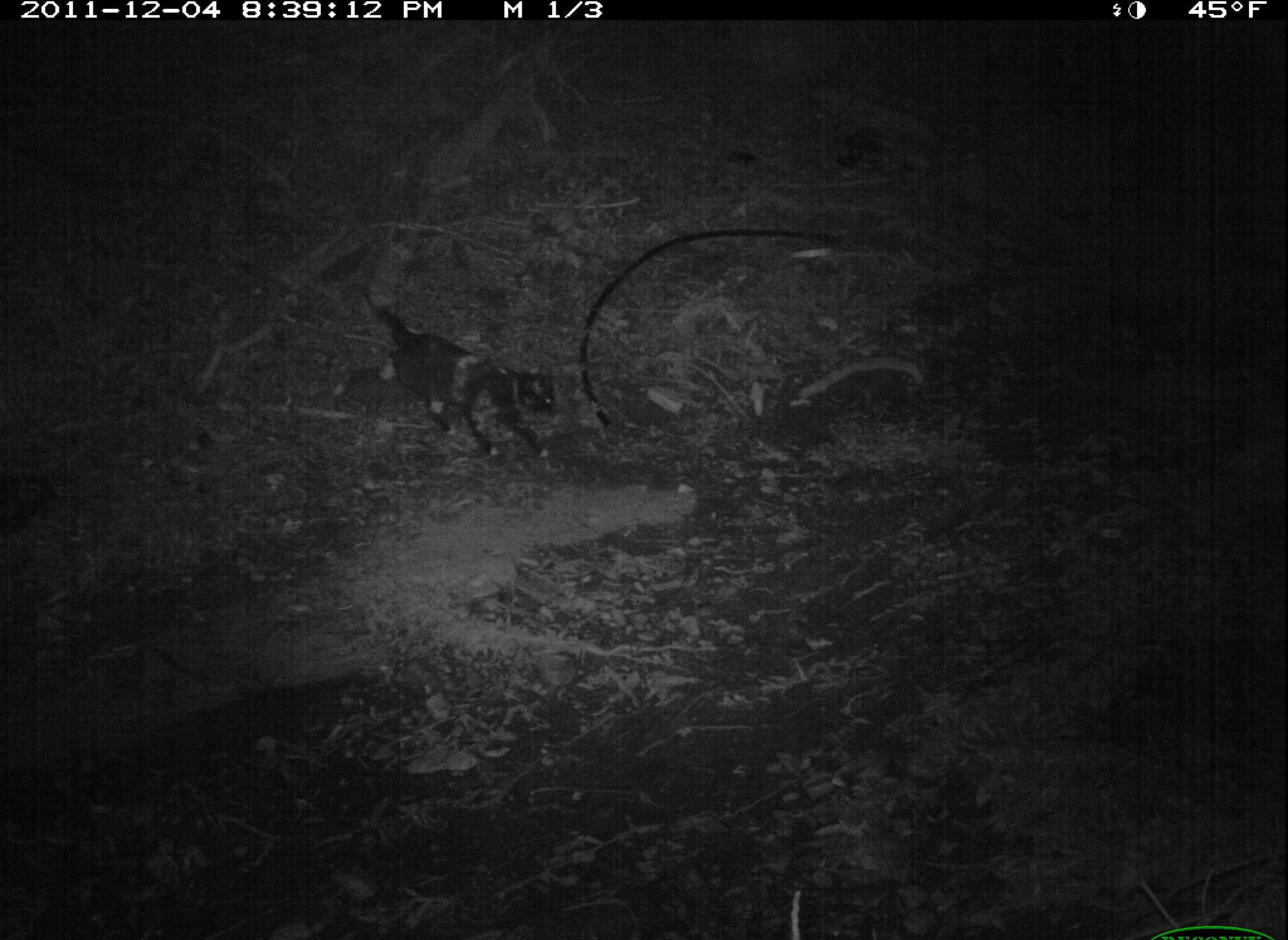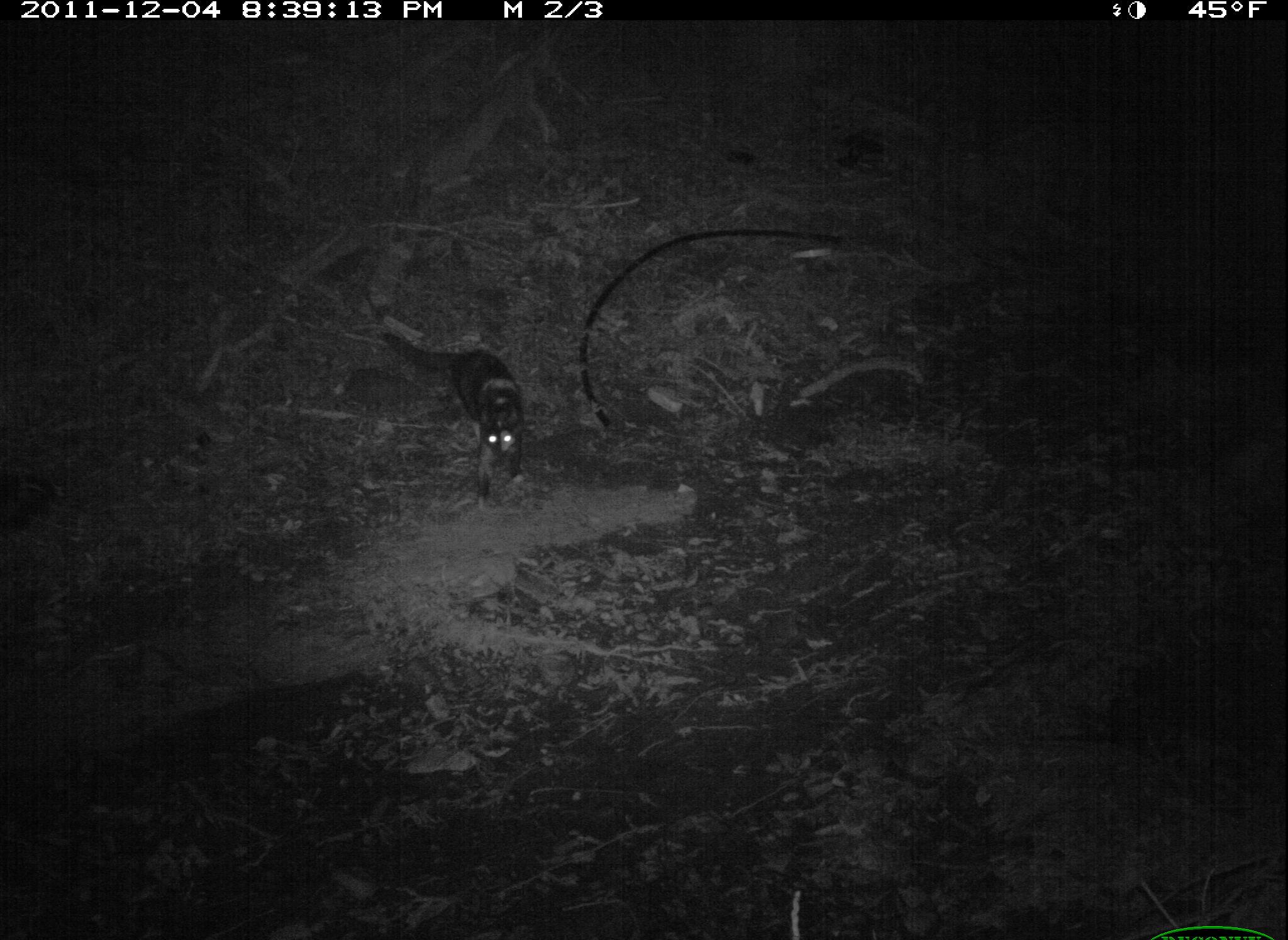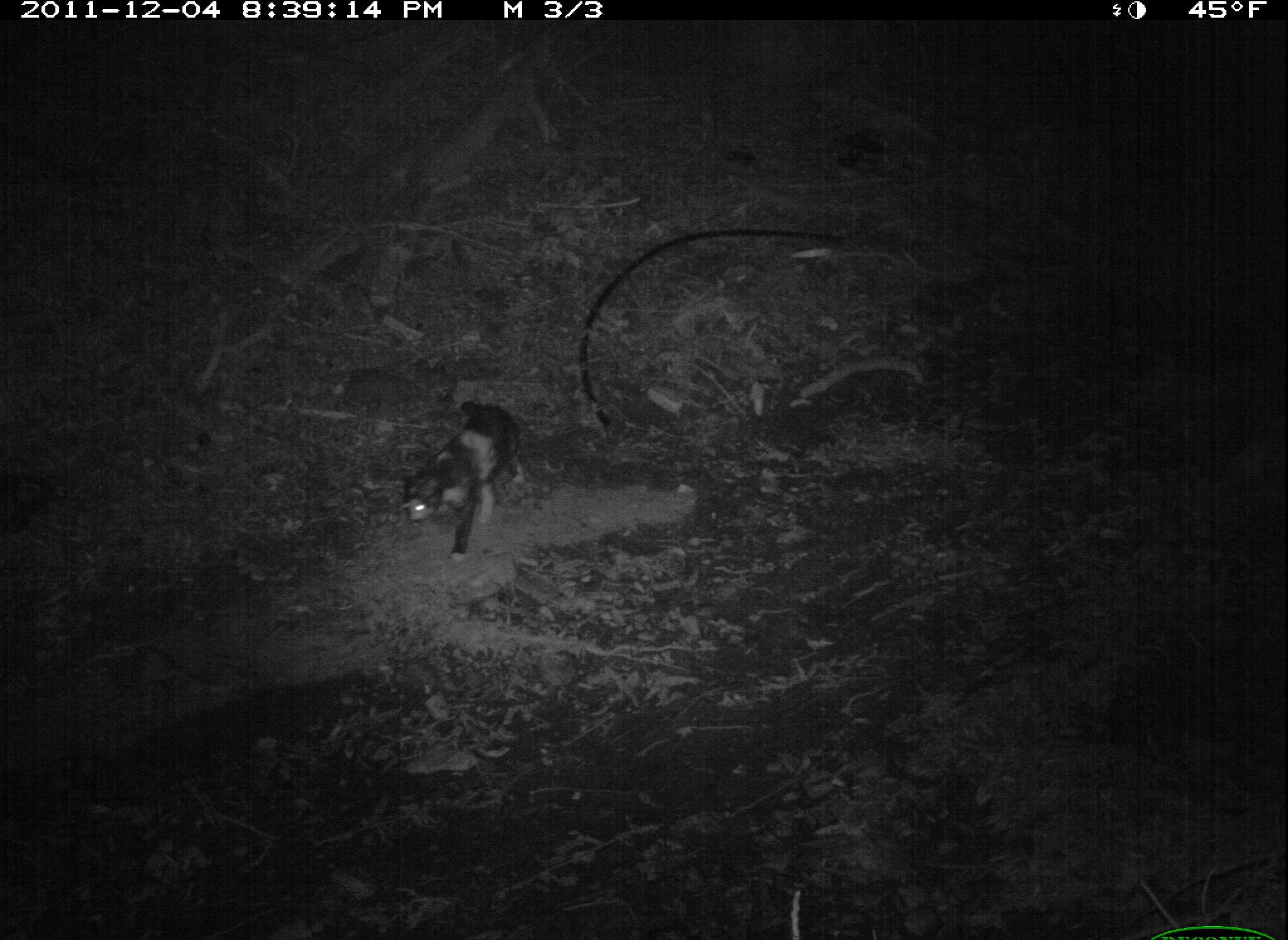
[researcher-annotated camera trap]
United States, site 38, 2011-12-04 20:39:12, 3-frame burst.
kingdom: Animalia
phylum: Chordata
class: Mammalia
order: Carnivora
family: Felidae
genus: Felis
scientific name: Felis catus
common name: cat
Cat (Felis catus).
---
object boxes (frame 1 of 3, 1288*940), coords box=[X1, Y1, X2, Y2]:
cat: box=[352, 291, 566, 468]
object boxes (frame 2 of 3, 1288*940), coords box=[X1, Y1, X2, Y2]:
cat: box=[428, 346, 565, 523]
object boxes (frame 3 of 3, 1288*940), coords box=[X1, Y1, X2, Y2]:
cat: box=[369, 387, 578, 578]